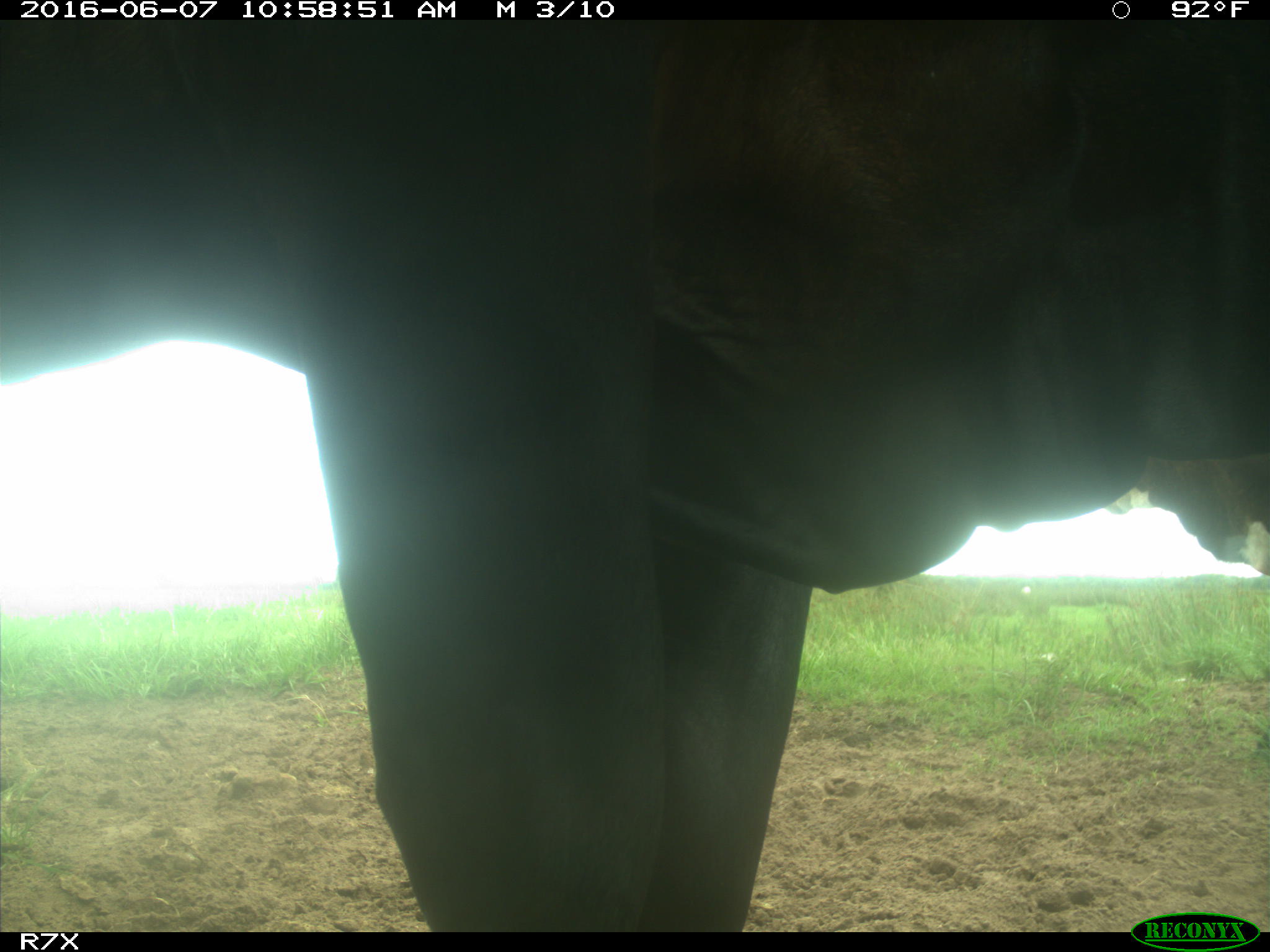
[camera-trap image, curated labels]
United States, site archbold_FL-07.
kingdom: Animalia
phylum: Chordata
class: Mammalia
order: Artiodactyla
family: Bovidae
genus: Bos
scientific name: Bos taurus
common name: domestic cow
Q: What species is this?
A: Bos taurus (domestic cow).